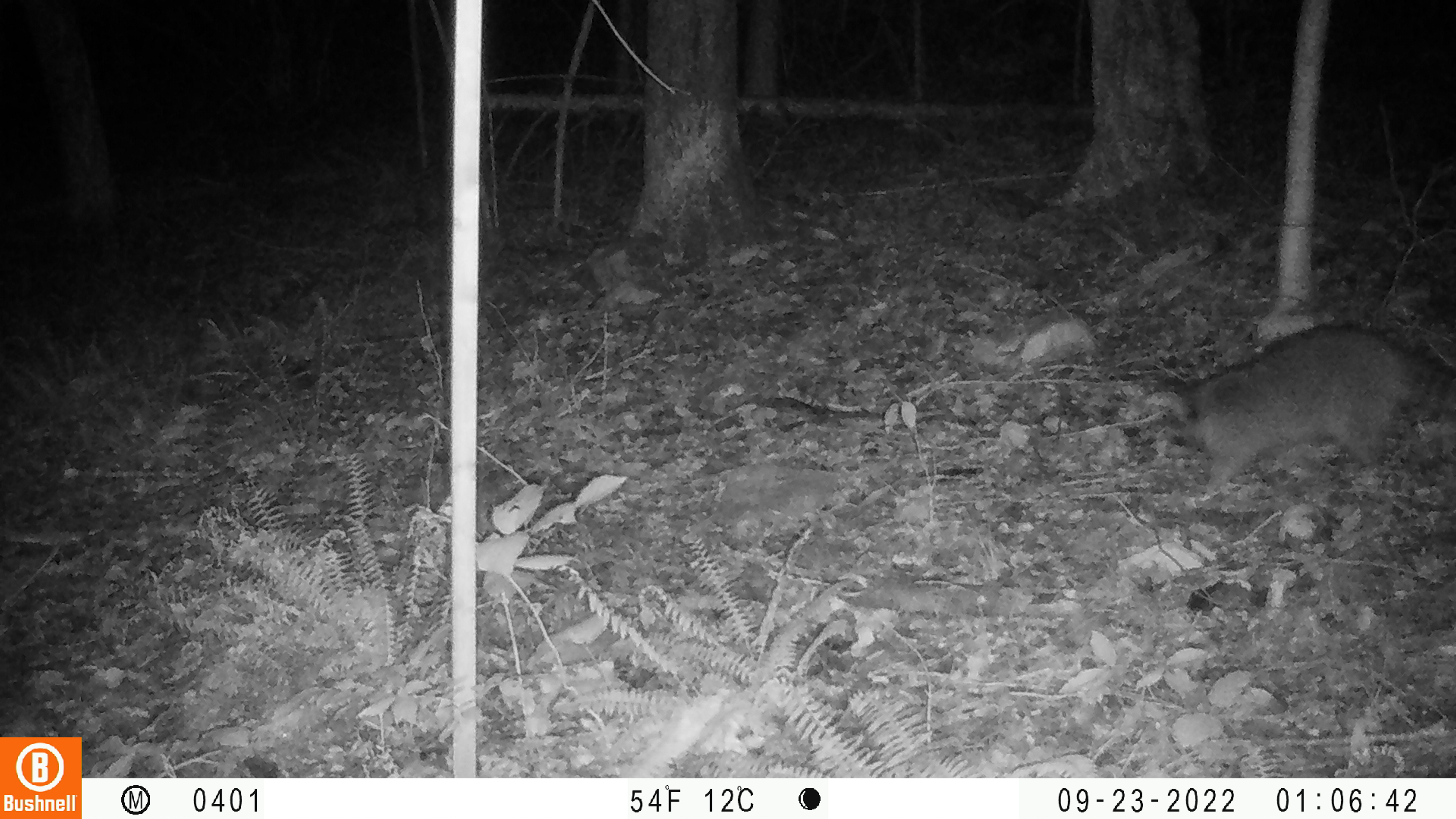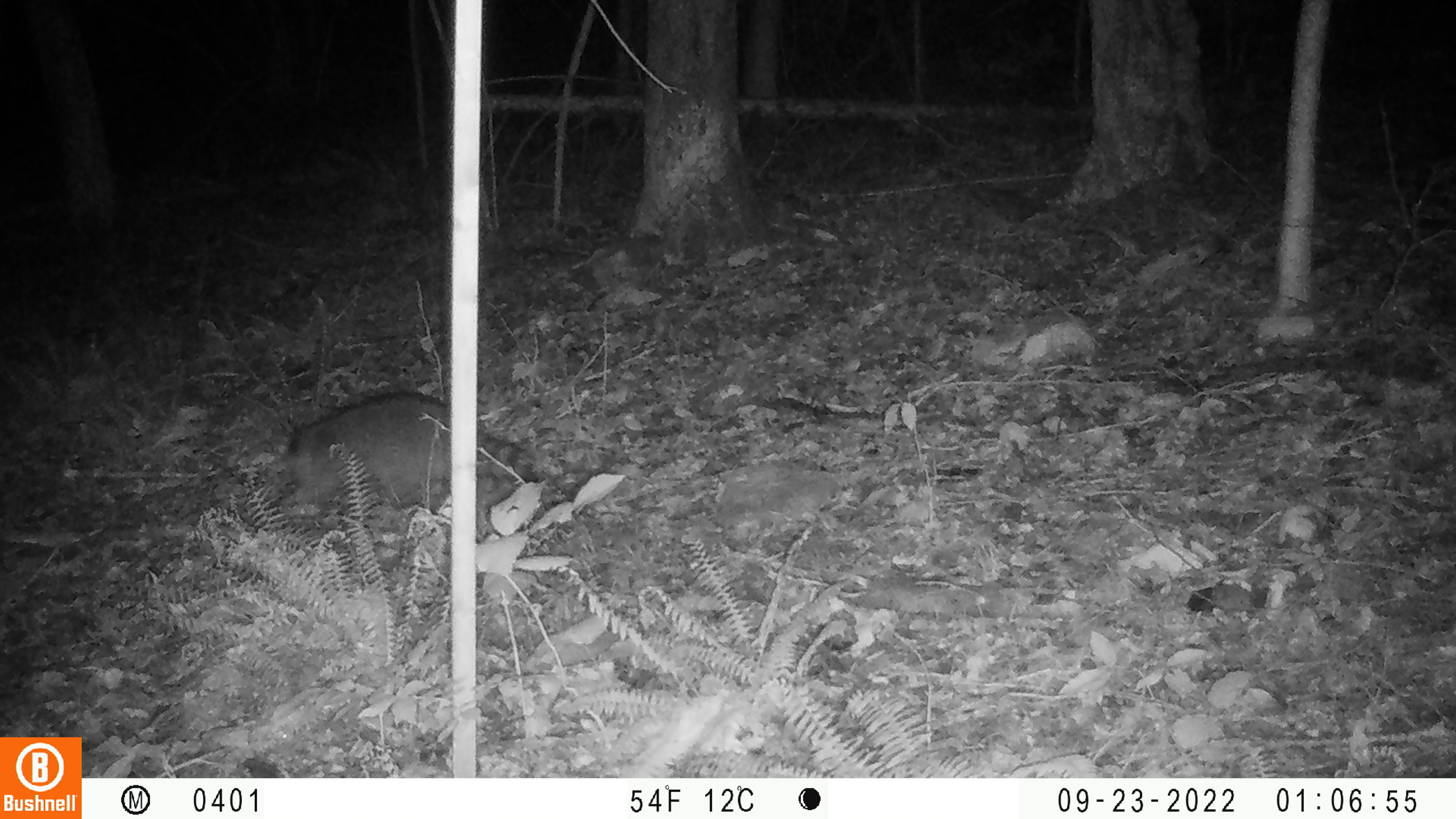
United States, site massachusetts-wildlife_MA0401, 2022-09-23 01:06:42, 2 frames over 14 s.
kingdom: Animalia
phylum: Chordata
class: Mammalia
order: Carnivora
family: Procyonidae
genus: Procyon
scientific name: Procyon lotor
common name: raccoon